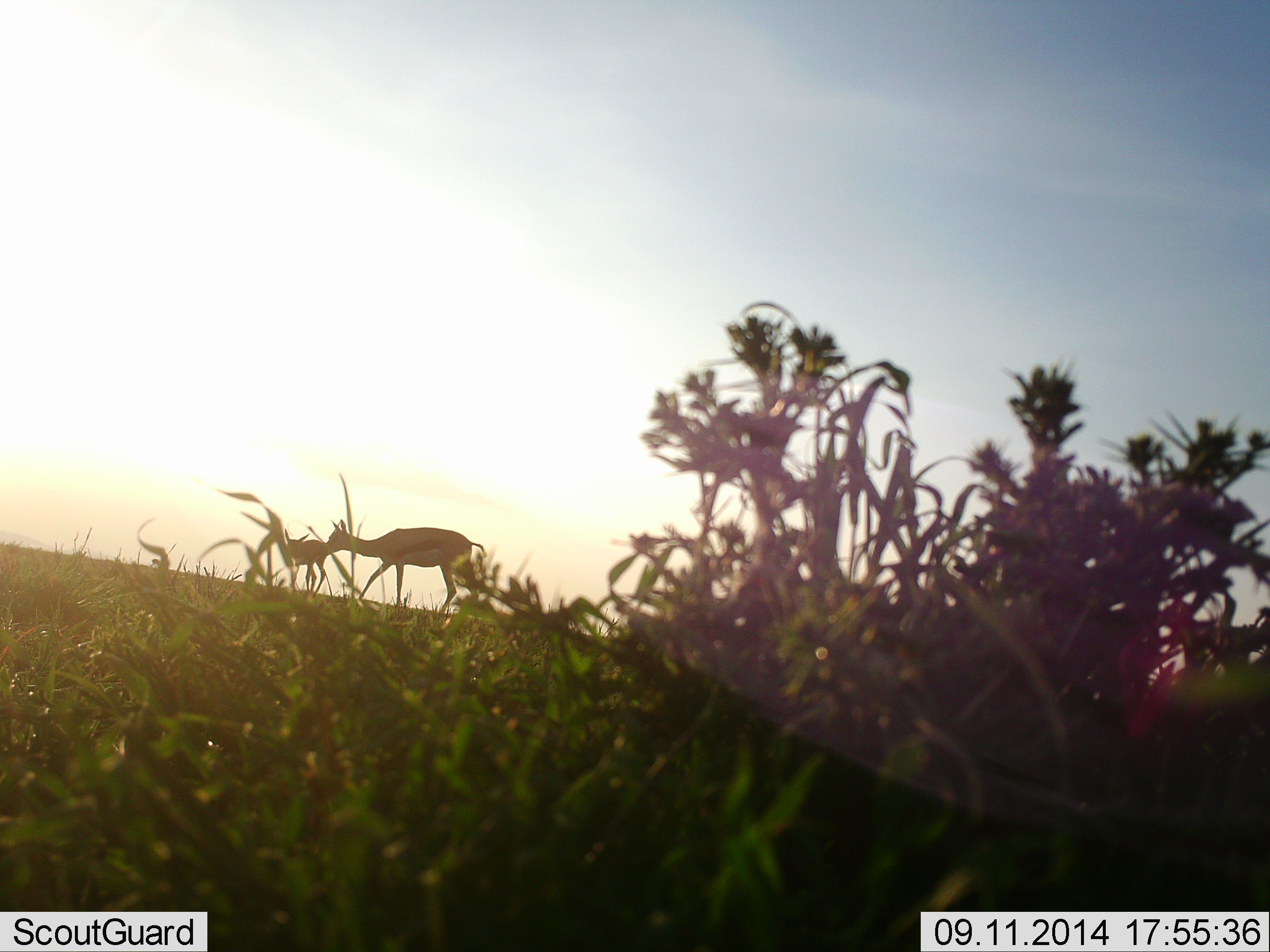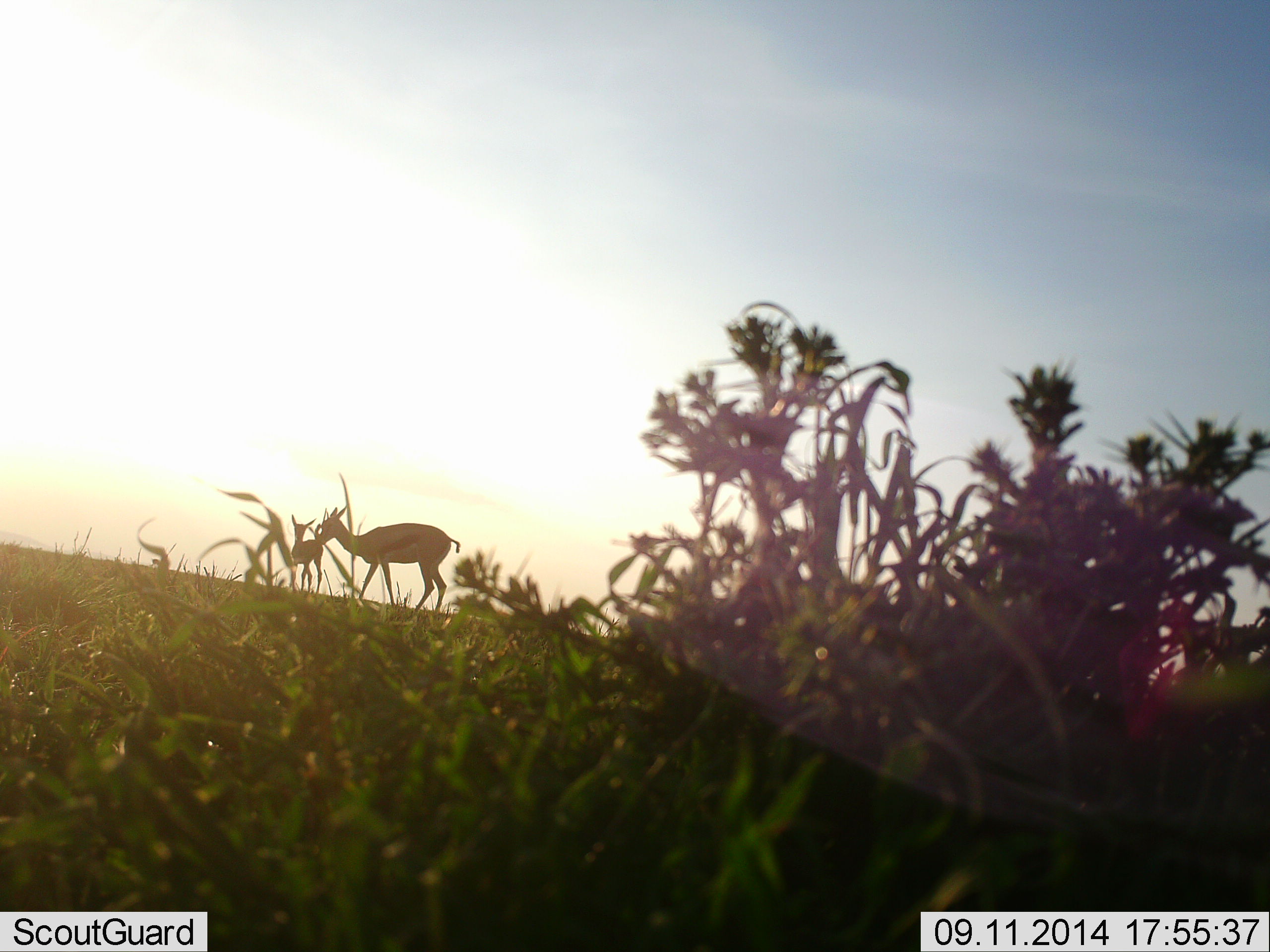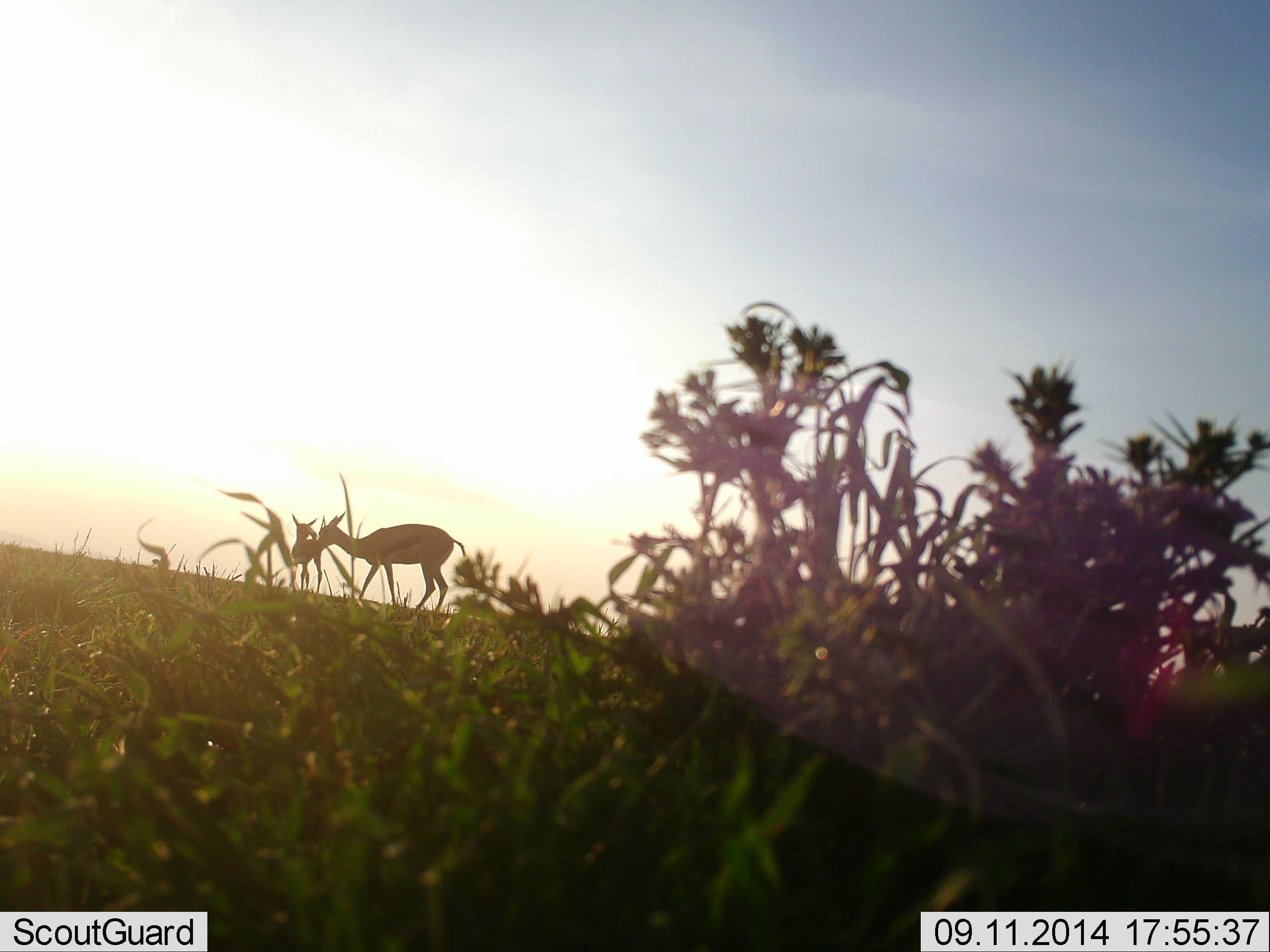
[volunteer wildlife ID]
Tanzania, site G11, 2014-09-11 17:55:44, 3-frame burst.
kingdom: Animalia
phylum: Chordata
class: Mammalia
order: Artiodactyla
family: Bovidae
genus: Eudorcas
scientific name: Eudorcas thomsonii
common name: thomson's gazelle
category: gazellethomsons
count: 2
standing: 60%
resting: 0%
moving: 0%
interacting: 40%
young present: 50%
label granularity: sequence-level